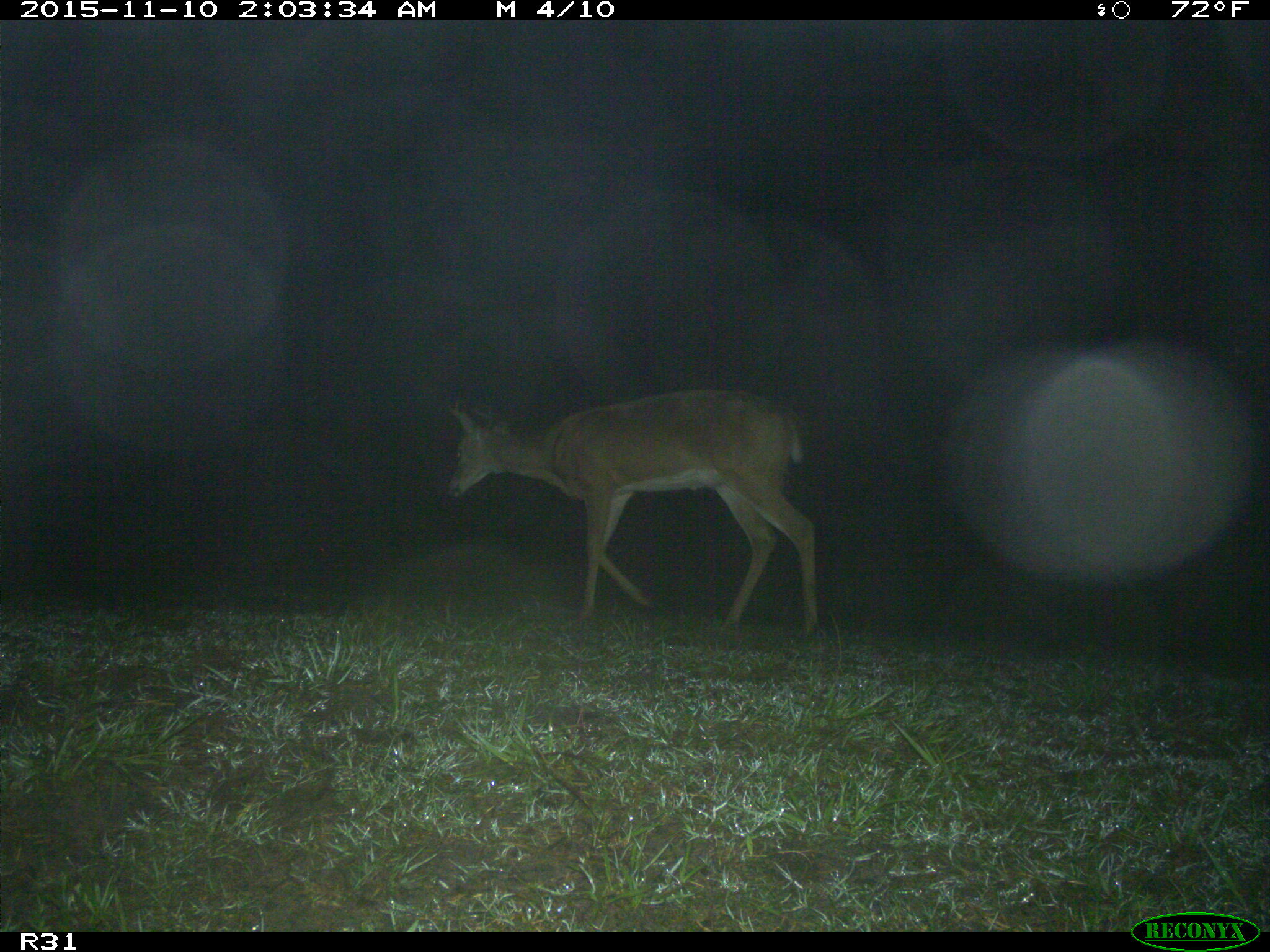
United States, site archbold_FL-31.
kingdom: Animalia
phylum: Chordata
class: Mammalia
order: Artiodactyla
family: Cervidae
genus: Odocoileus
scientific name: Odocoileus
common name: deer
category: unidentified deer